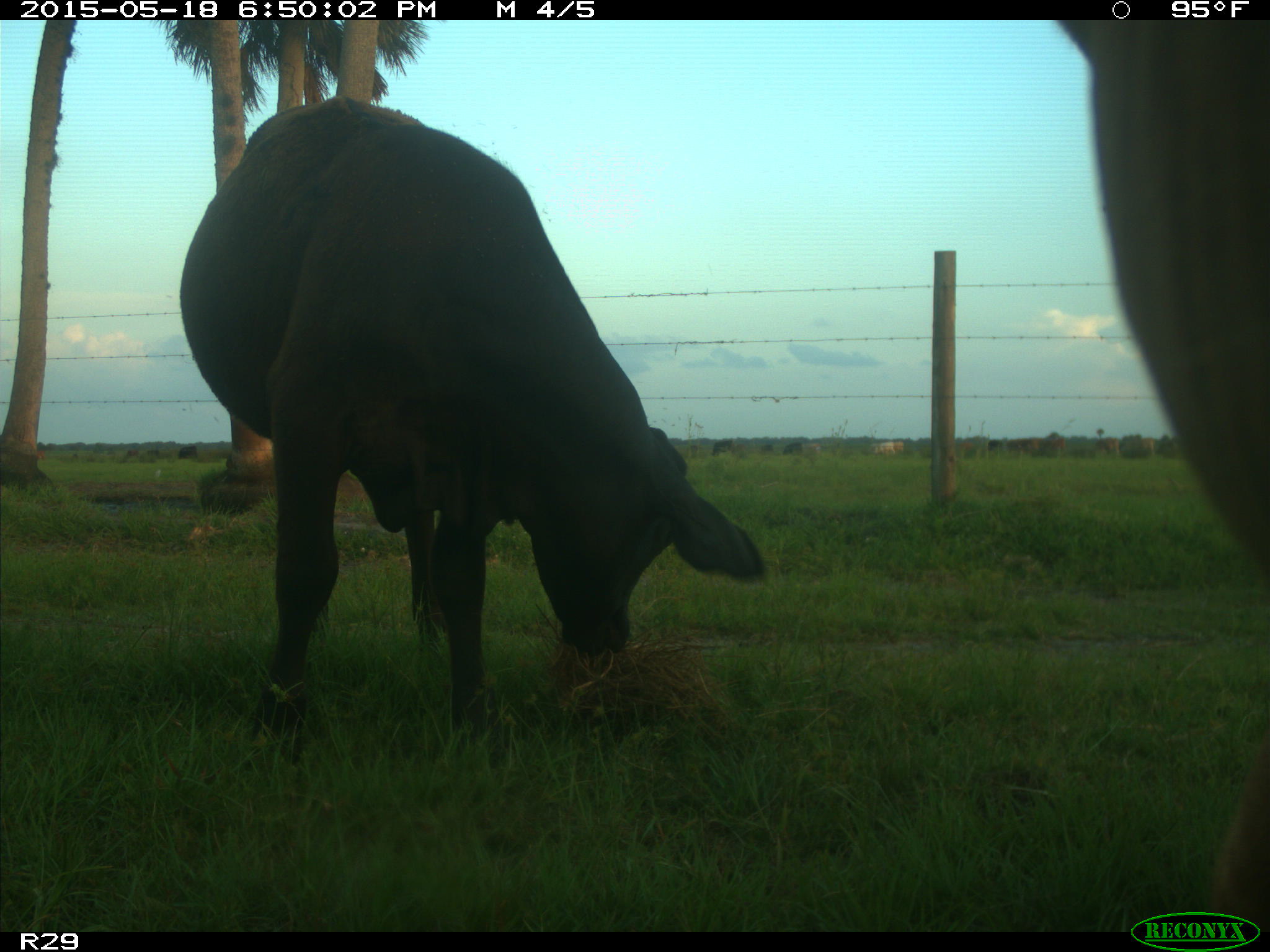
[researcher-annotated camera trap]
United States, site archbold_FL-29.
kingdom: Animalia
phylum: Chordata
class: Mammalia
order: Artiodactyla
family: Bovidae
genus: Bos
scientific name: Bos taurus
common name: domestic cow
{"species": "Bos taurus (domestic cow)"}